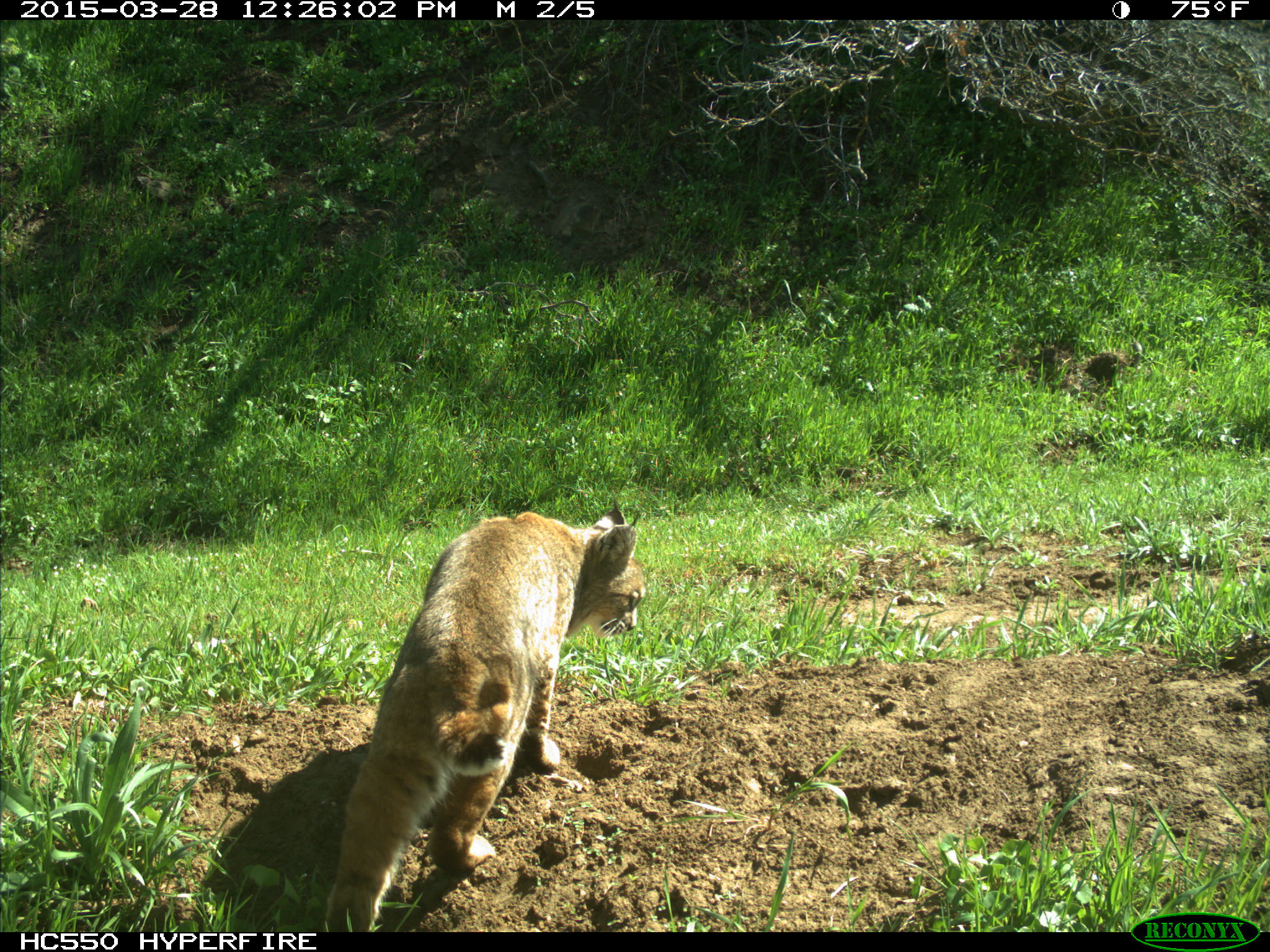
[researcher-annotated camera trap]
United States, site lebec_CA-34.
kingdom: Animalia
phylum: Chordata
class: Mammalia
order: Carnivora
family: Felidae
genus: Lynx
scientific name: Lynx rufus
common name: bobcat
Lynx rufus (bobcat).